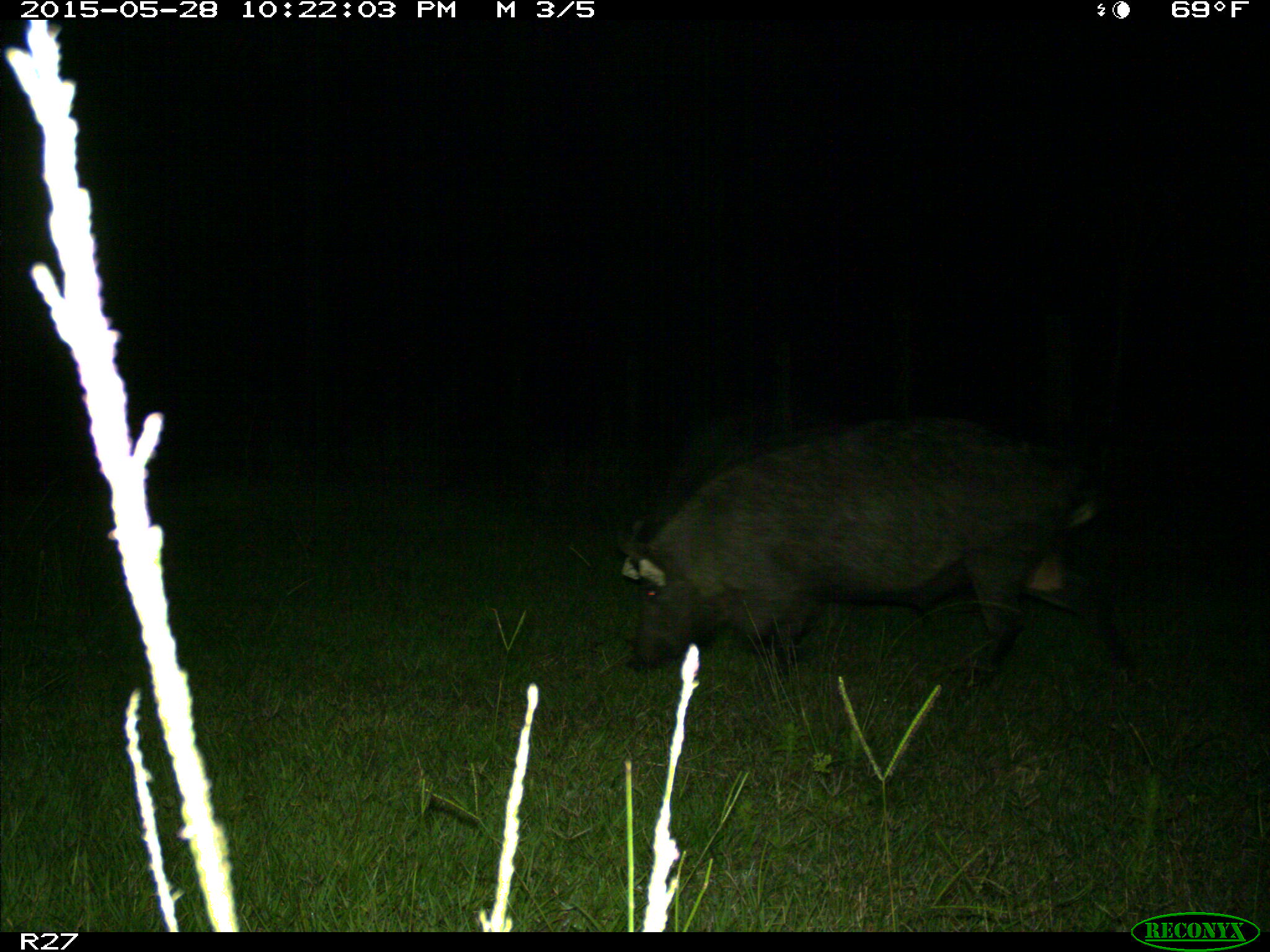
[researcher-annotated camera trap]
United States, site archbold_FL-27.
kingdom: Animalia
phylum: Chordata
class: Mammalia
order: Artiodactyla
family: Suidae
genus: Sus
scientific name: Sus scrofa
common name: wild boar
Sus scrofa (wild boar).